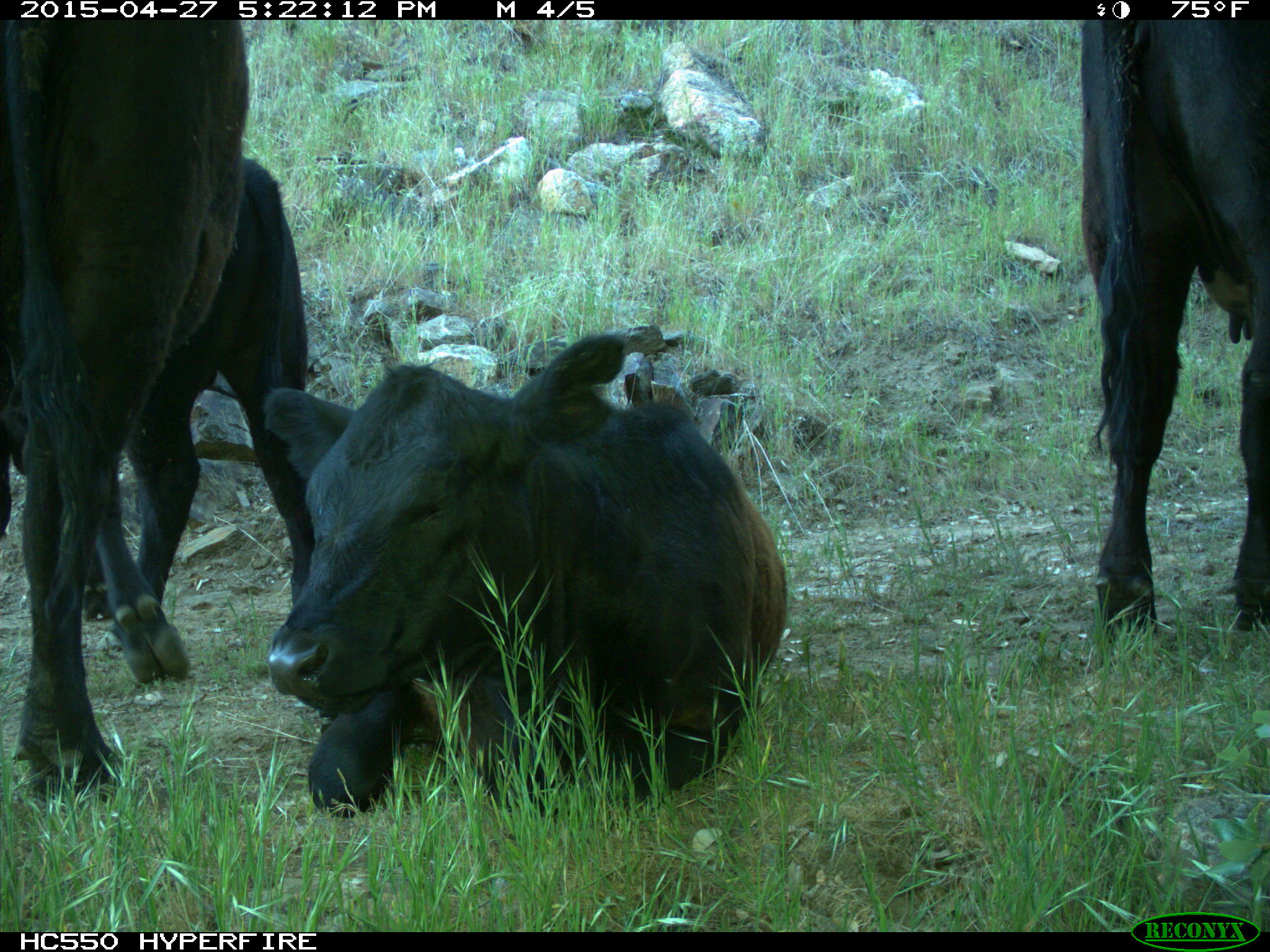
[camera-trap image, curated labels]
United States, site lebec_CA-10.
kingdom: Animalia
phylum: Chordata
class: Mammalia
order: Artiodactyla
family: Bovidae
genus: Bos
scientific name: Bos taurus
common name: domestic cow